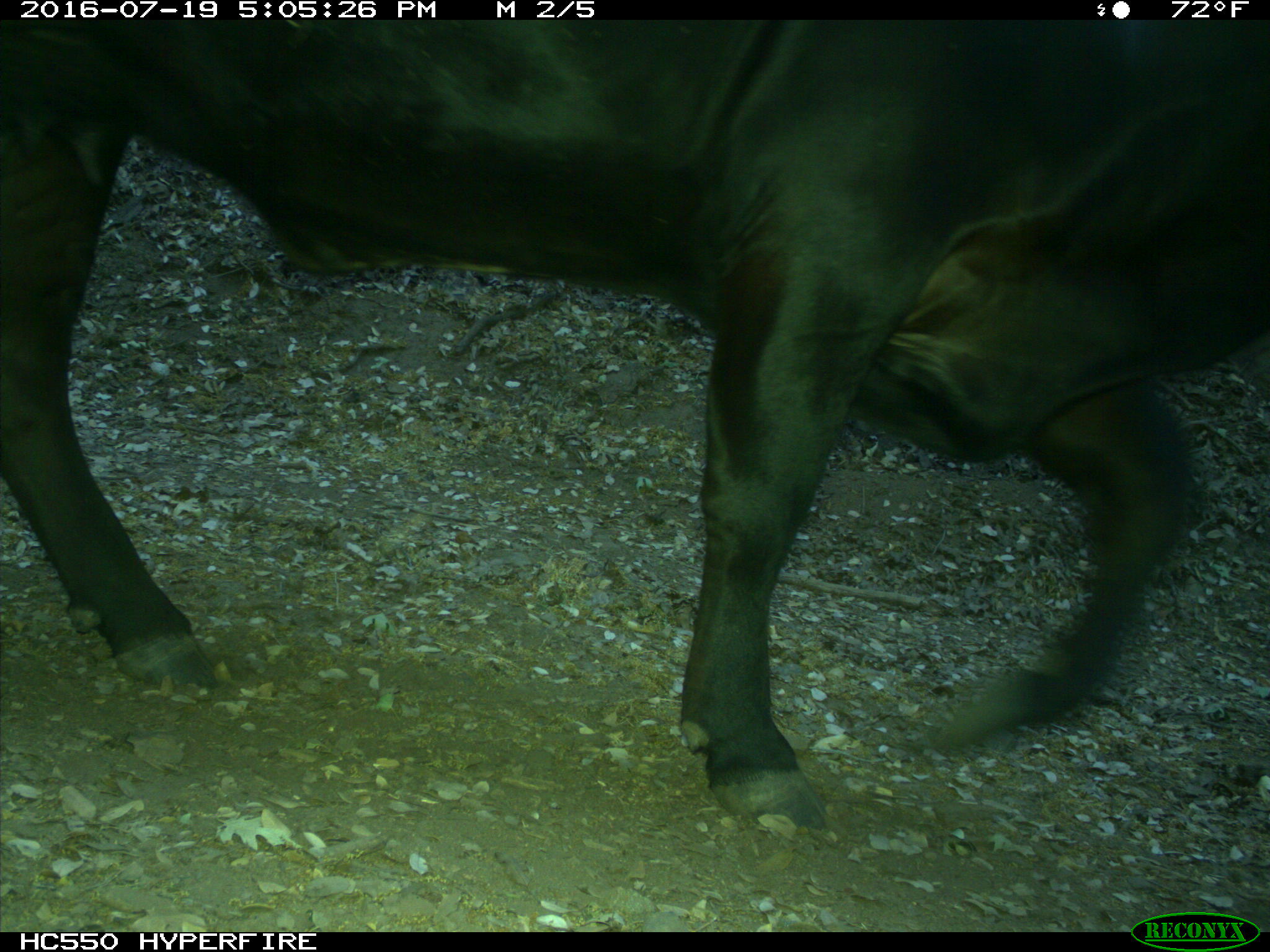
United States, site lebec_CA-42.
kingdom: Animalia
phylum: Chordata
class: Mammalia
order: Artiodactyla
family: Bovidae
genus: Bos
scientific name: Bos taurus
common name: domestic cow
Bos taurus (domestic cow).